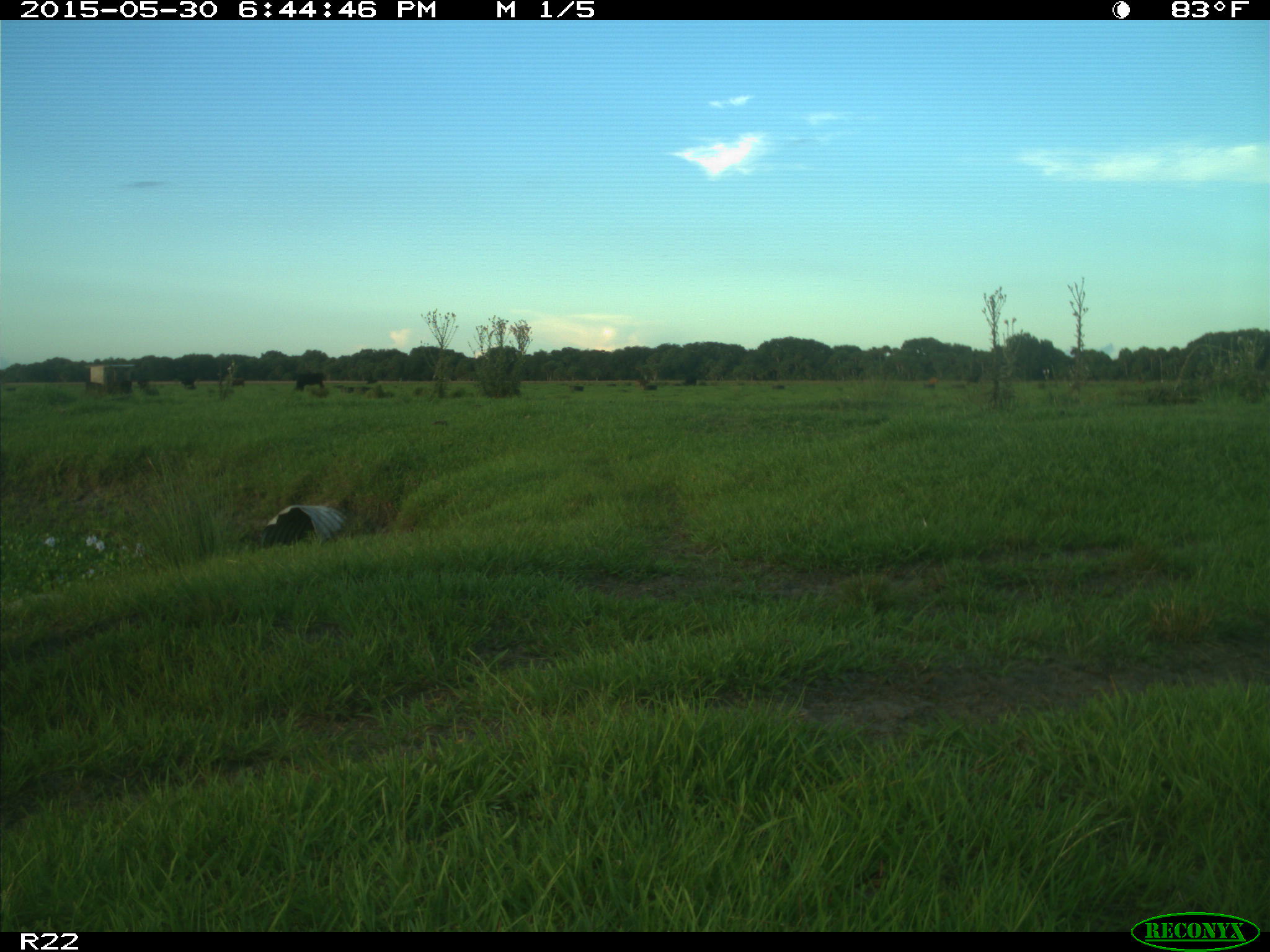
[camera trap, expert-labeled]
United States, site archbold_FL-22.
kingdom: Animalia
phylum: Chordata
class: Mammalia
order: Artiodactyla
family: Bovidae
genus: Bos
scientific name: Bos taurus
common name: domestic cow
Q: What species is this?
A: Bos taurus (domestic cow).